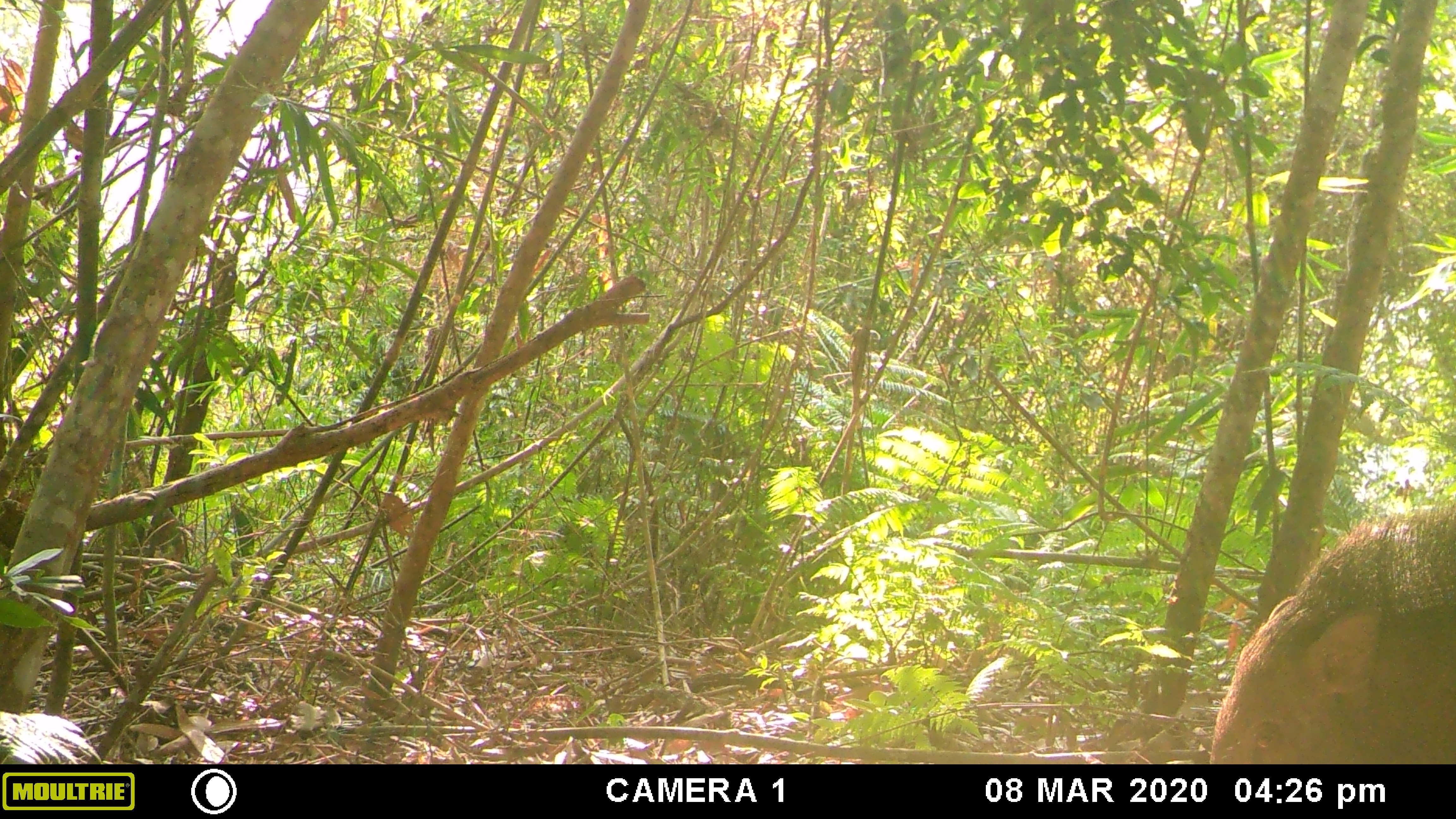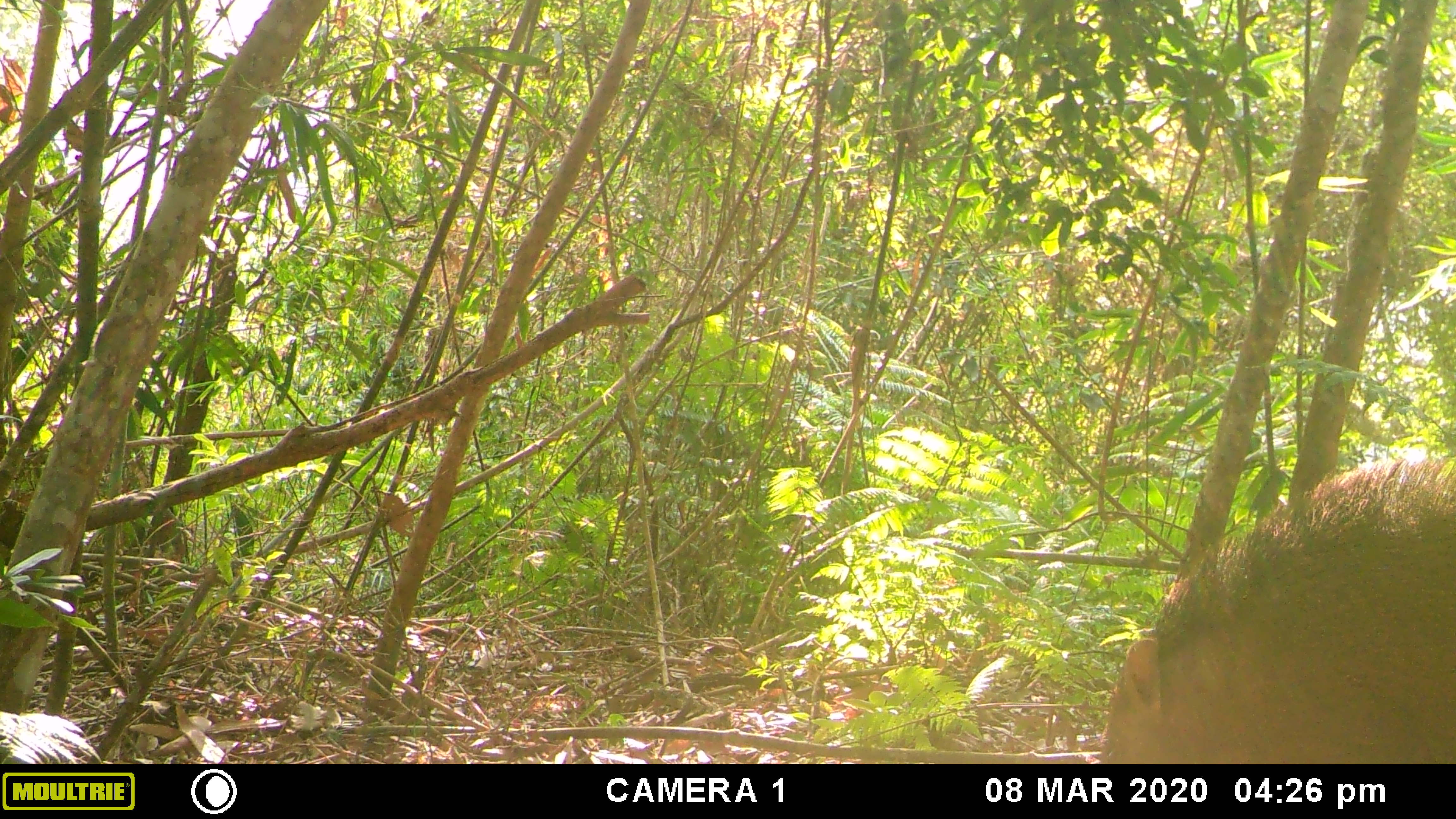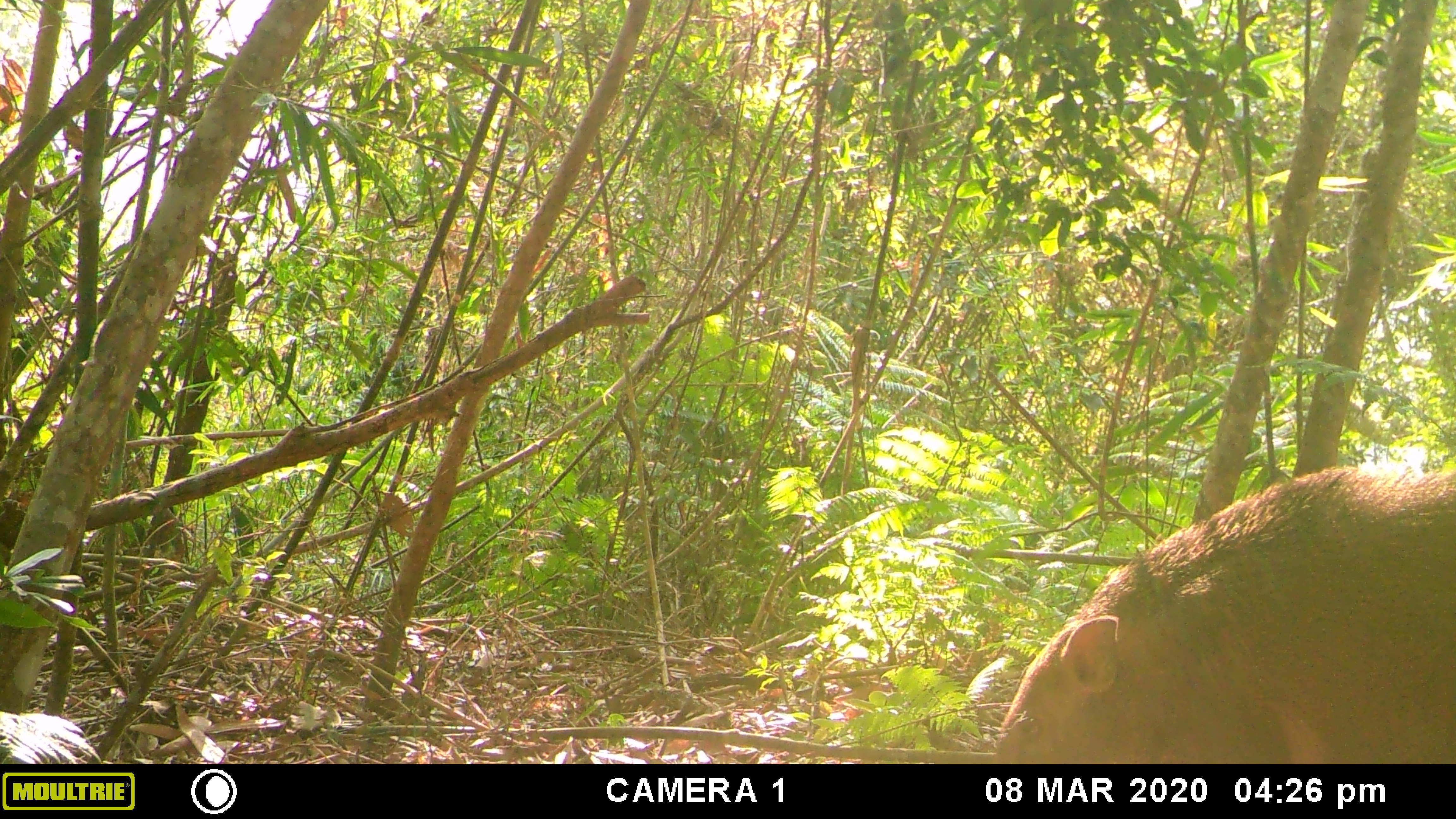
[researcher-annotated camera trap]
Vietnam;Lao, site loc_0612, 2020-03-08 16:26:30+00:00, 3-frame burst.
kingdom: Animalia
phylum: Chordata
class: Mammalia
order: Artiodactyla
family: Suidae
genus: Sus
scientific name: Sus scrofa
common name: eurasian wild pig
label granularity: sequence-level